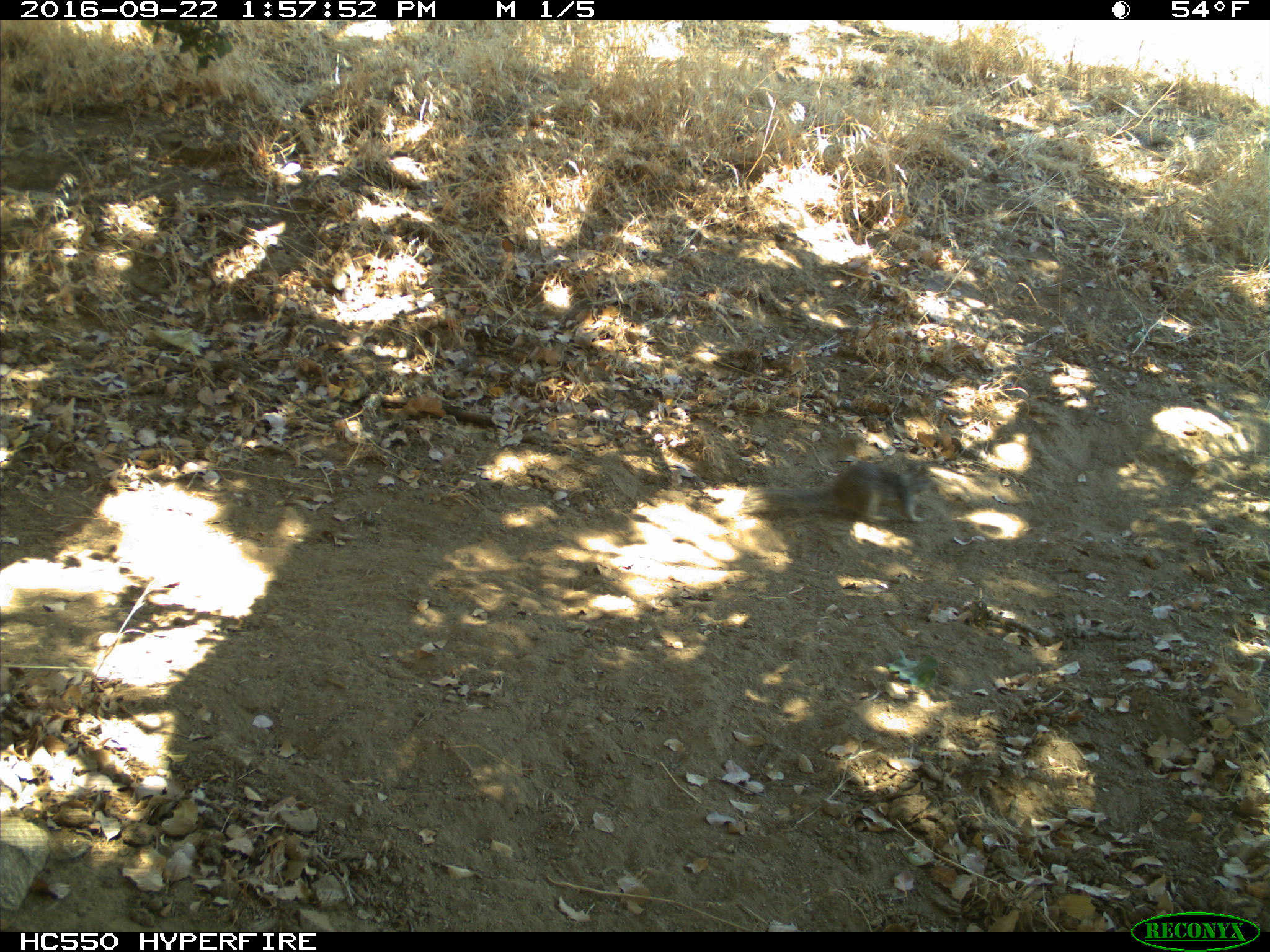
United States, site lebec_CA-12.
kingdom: Animalia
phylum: Chordata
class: Mammalia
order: Rodentia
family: Sciuridae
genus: Otospermophilus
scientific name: Otospermophilus beecheyi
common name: california ground squirrel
Otospermophilus beecheyi (california ground squirrel).